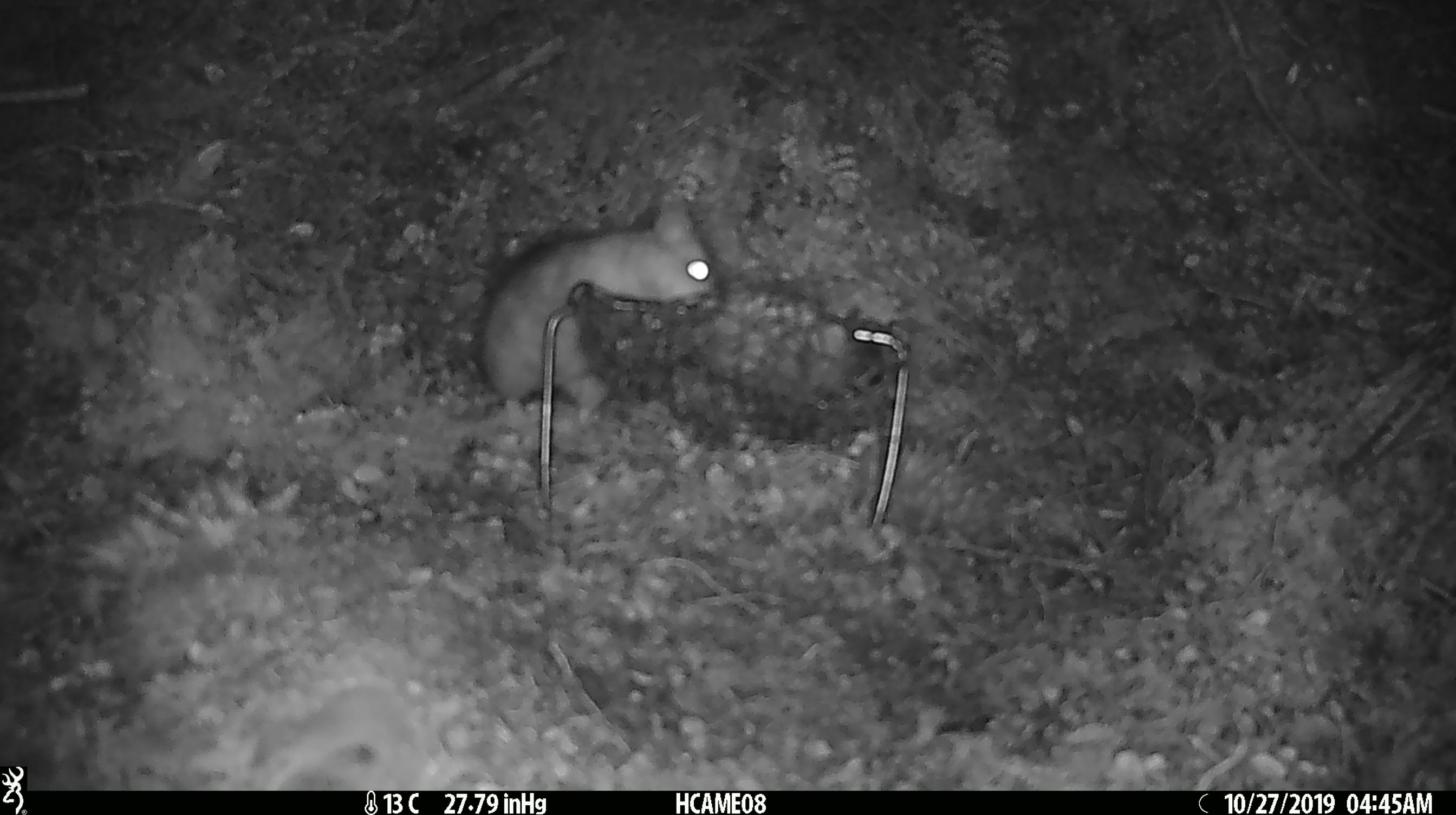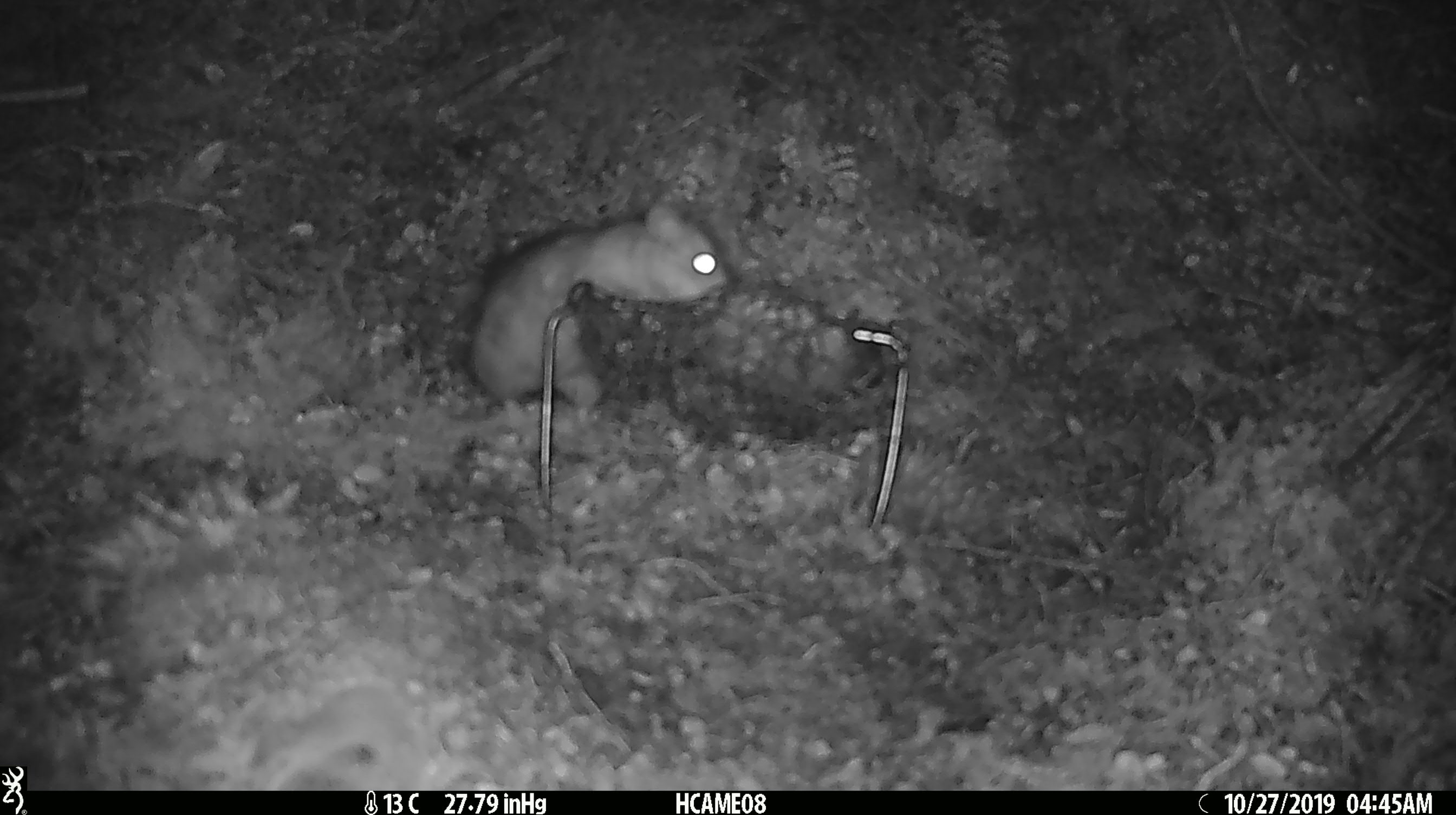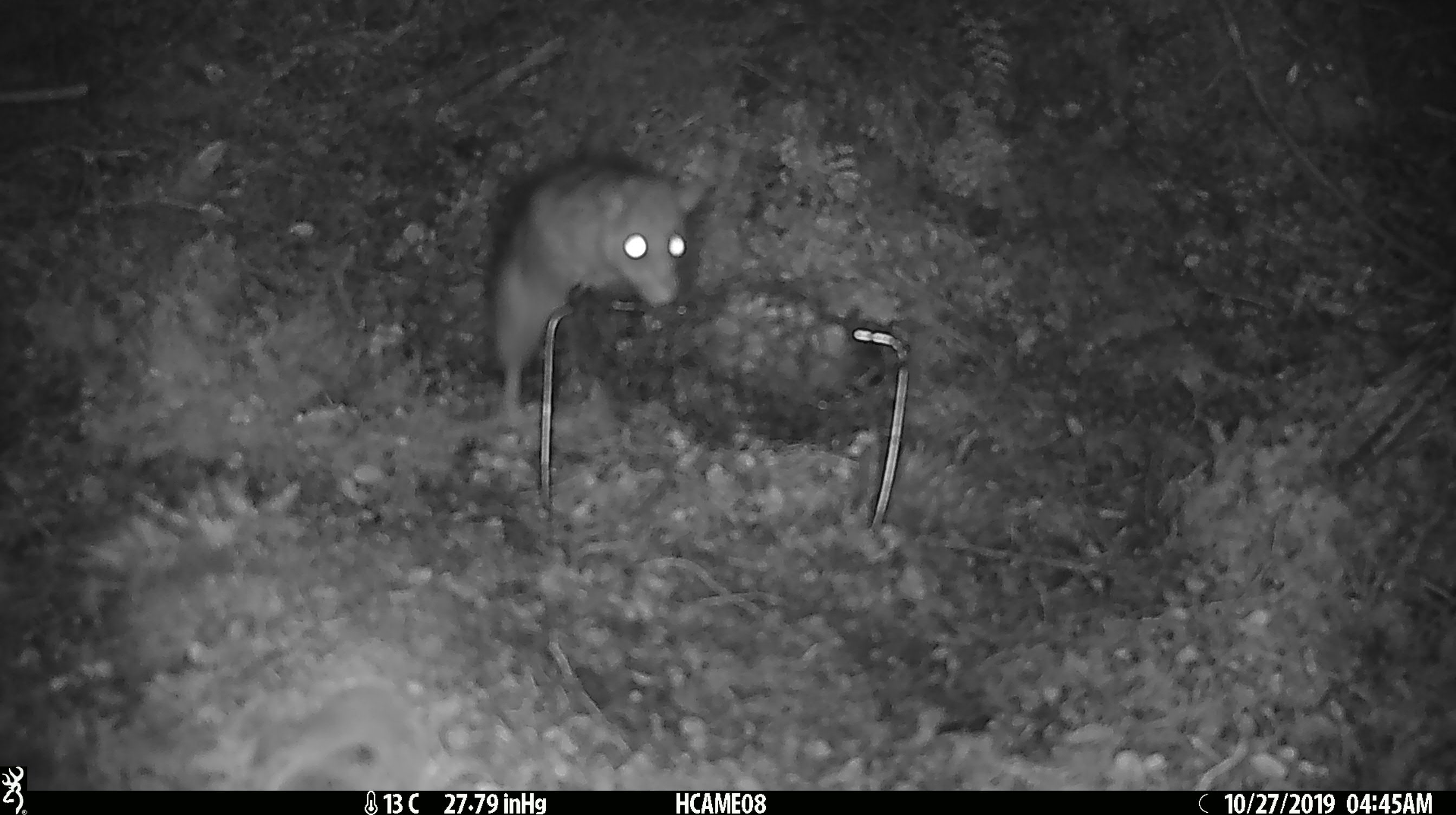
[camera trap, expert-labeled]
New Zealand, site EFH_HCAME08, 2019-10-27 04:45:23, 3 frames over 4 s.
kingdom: Animalia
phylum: Chordata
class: Mammalia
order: Rodentia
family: Muridae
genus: Rattus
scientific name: Rattus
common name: rat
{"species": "rat (Rattus)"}